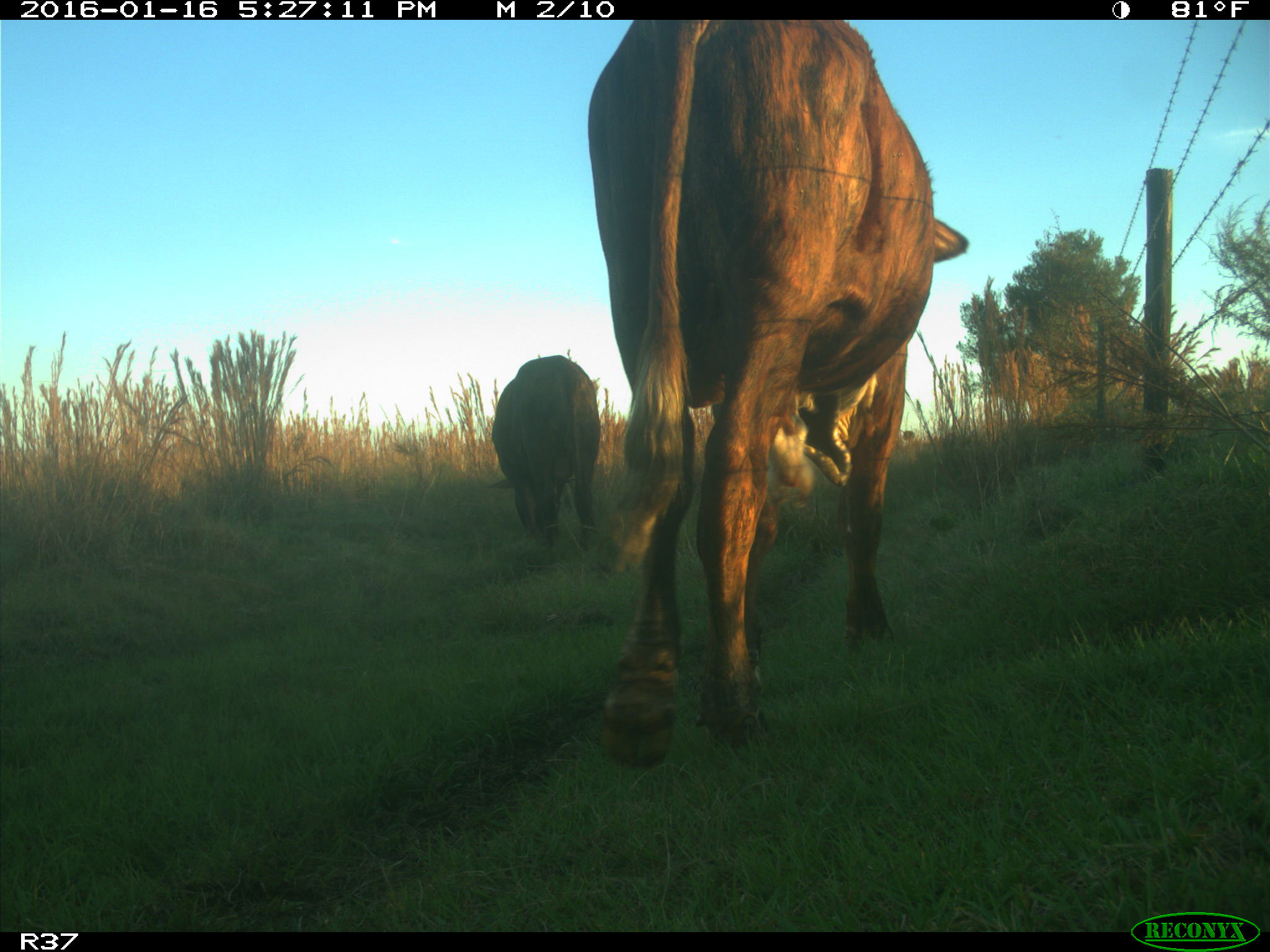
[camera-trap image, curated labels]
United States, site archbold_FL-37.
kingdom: Animalia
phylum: Chordata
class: Mammalia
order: Artiodactyla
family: Bovidae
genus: Bos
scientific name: Bos taurus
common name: domestic cow